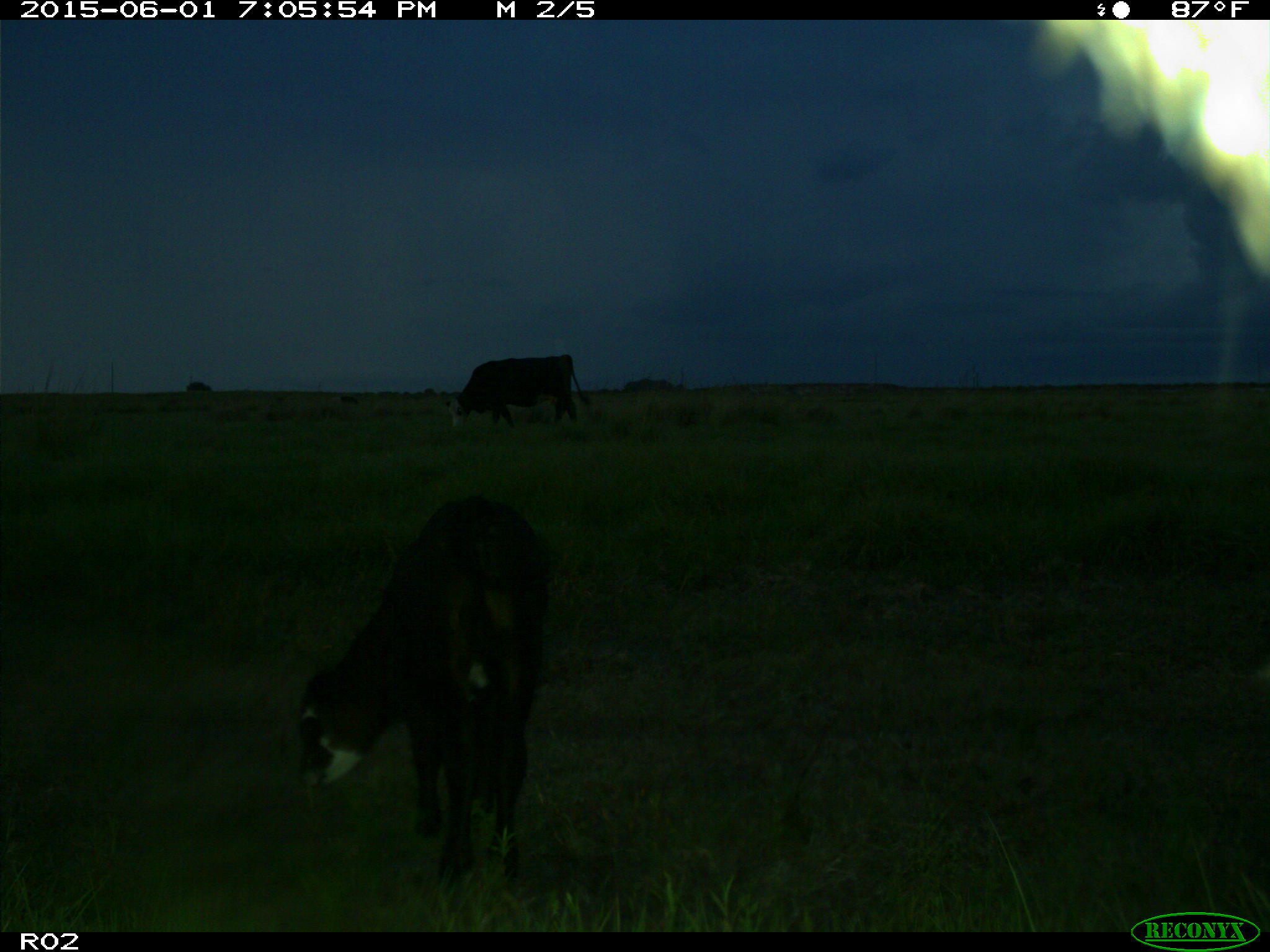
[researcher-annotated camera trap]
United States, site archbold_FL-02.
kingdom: Animalia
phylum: Chordata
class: Mammalia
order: Artiodactyla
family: Bovidae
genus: Bos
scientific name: Bos taurus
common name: domestic cow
Bos taurus (domestic cow).